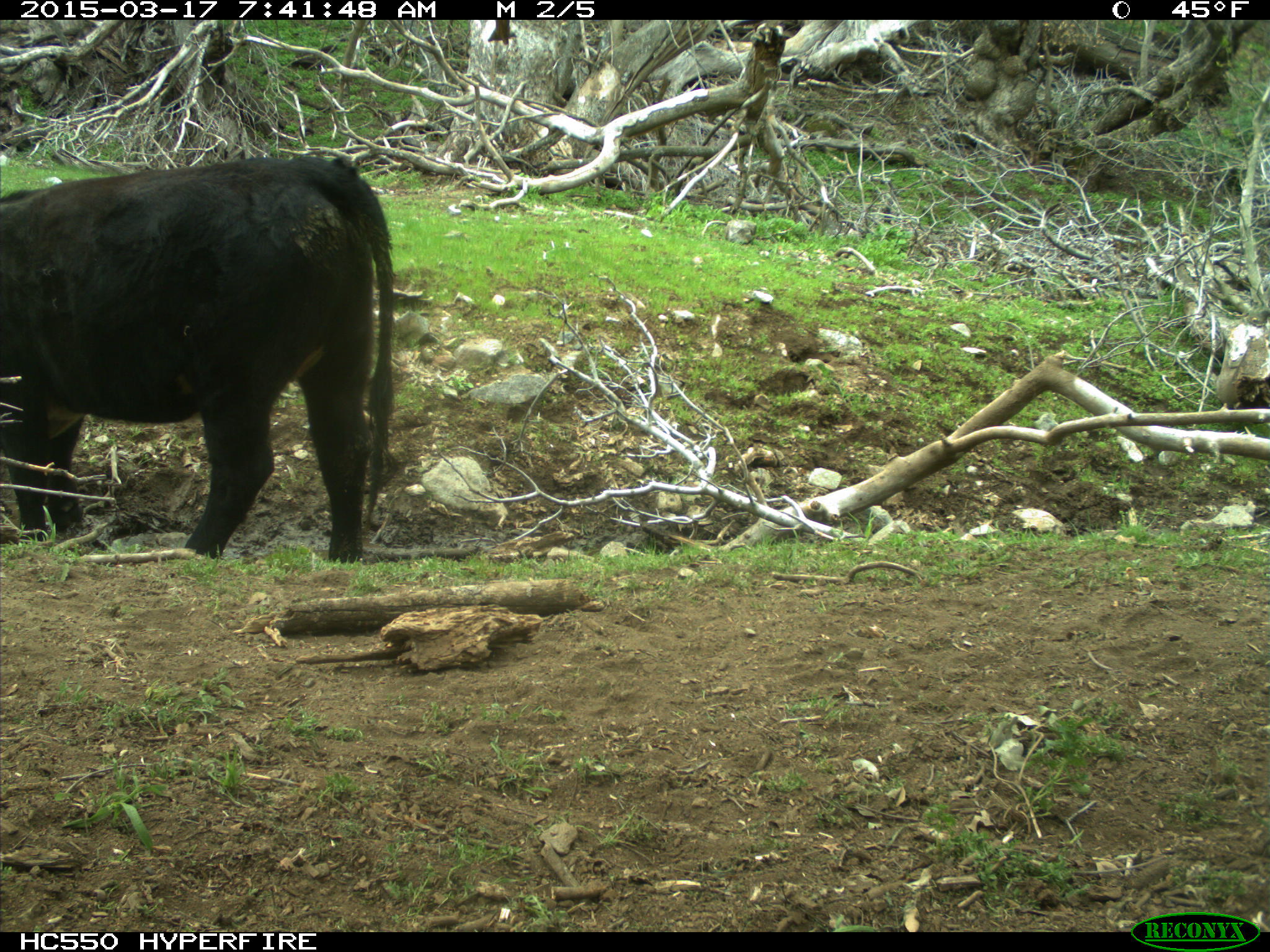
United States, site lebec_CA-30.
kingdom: Animalia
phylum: Chordata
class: Mammalia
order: Artiodactyla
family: Bovidae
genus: Bos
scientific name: Bos taurus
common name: domestic cow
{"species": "Bos taurus (domestic cow)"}